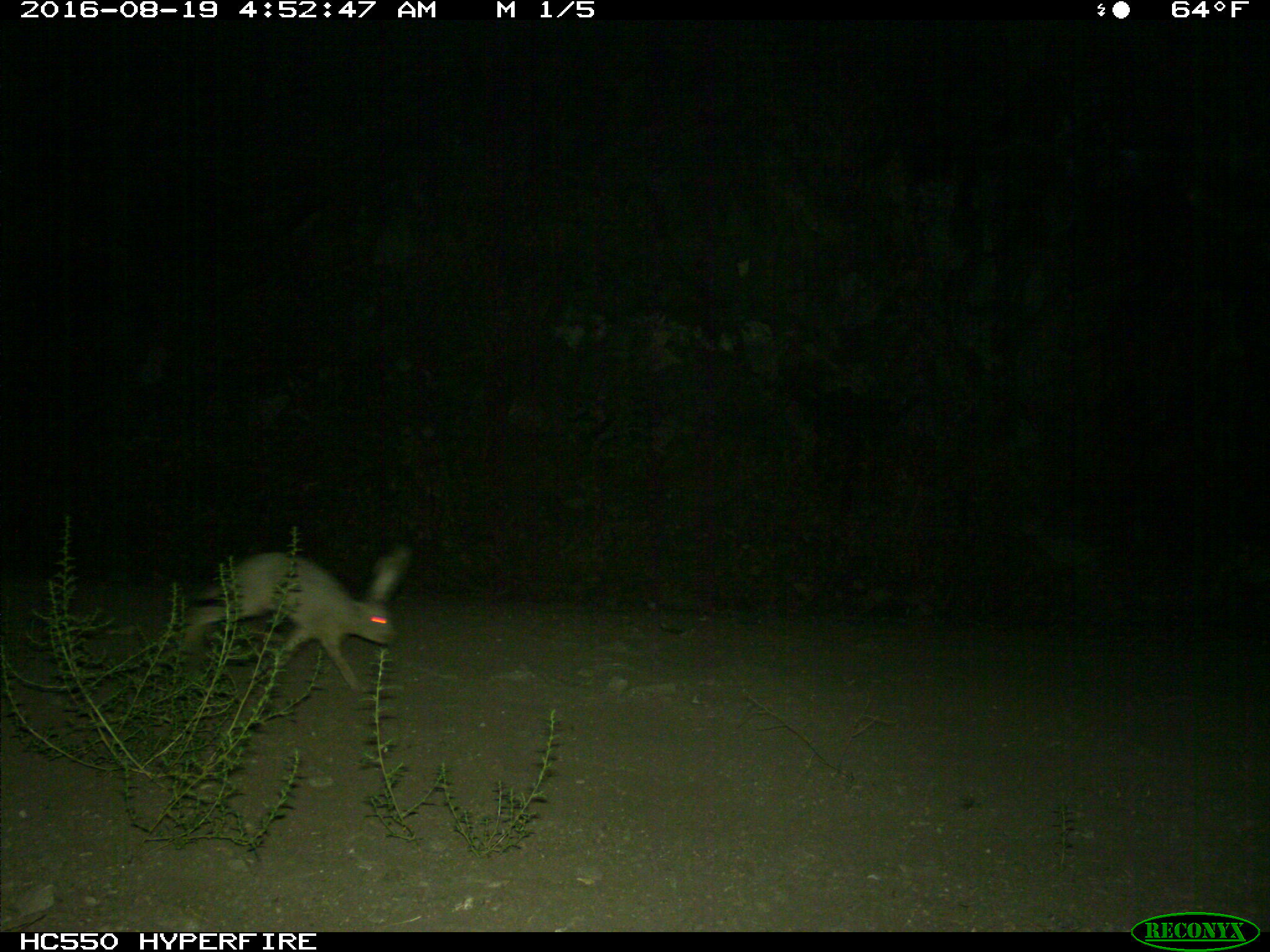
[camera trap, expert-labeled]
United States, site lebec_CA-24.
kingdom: Animalia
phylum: Chordata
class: Mammalia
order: Lagomorpha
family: Leporidae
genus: Lepus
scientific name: Lepus californicus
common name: black-tailed jackrabbit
Lepus californicus (black-tailed jackrabbit).